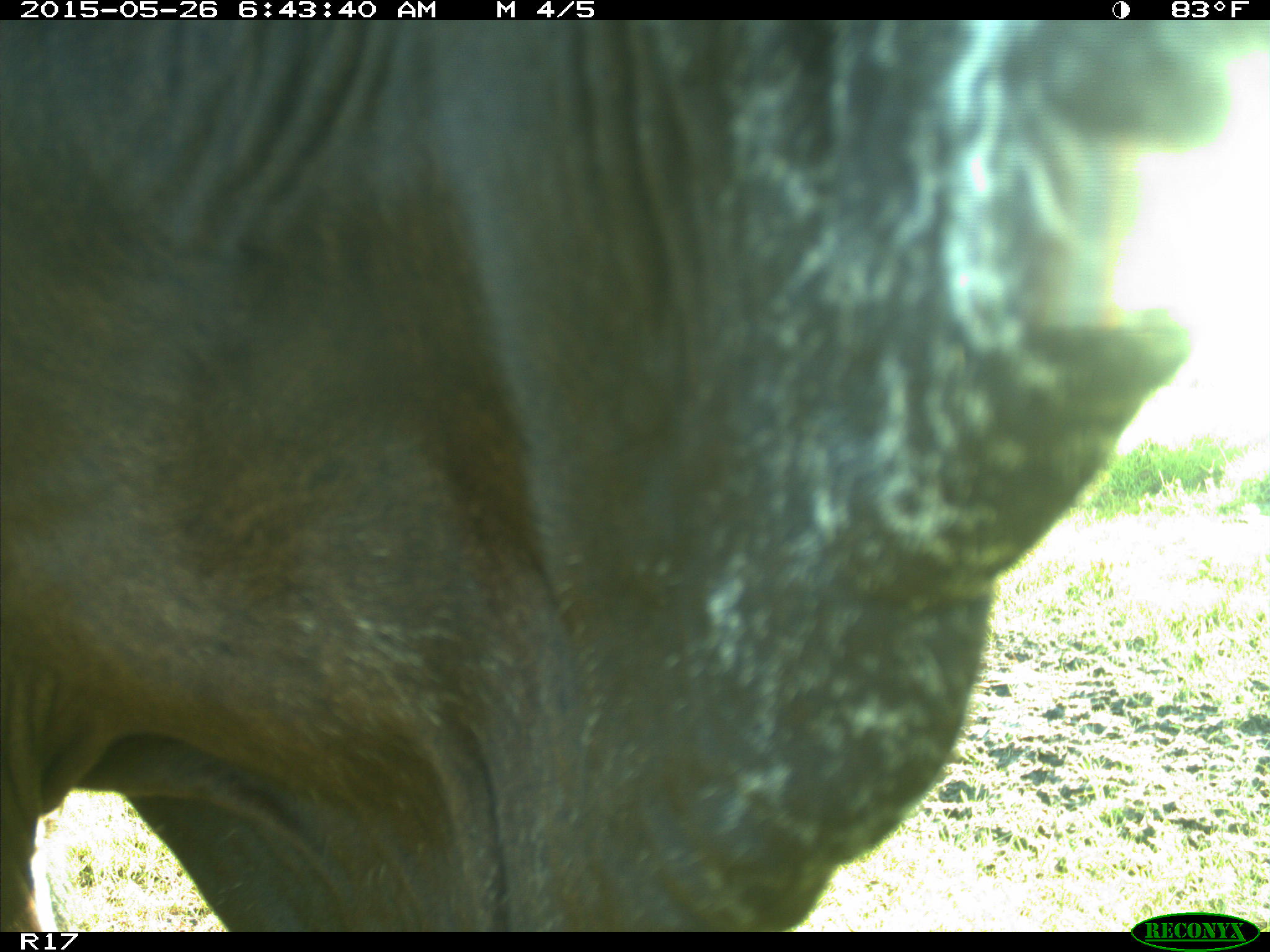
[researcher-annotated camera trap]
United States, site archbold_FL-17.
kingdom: Animalia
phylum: Chordata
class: Mammalia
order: Artiodactyla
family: Bovidae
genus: Bos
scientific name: Bos taurus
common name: domestic cow